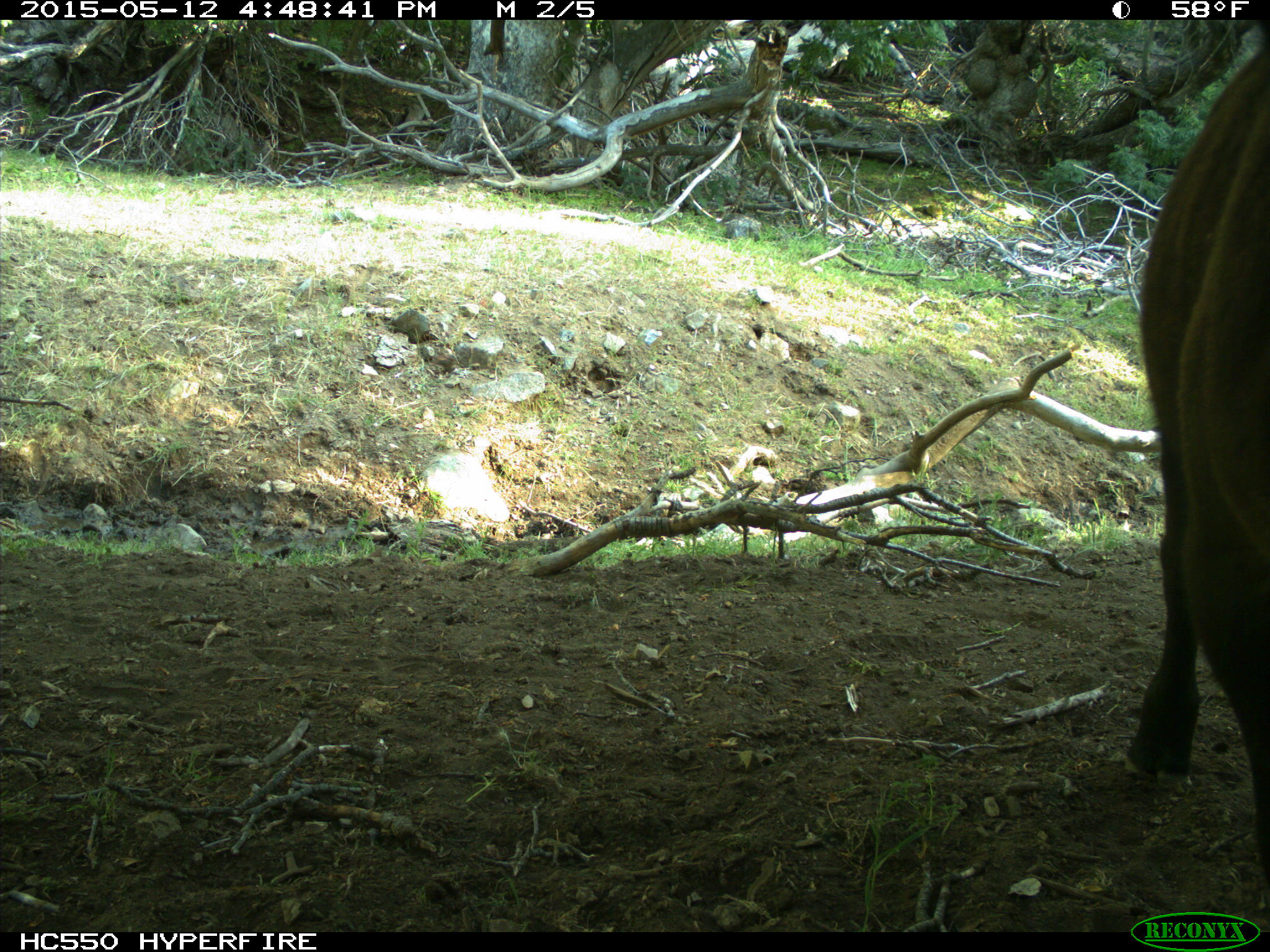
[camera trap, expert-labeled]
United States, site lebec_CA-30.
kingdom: Animalia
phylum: Chordata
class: Mammalia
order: Artiodactyla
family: Bovidae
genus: Bos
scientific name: Bos taurus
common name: domestic cow